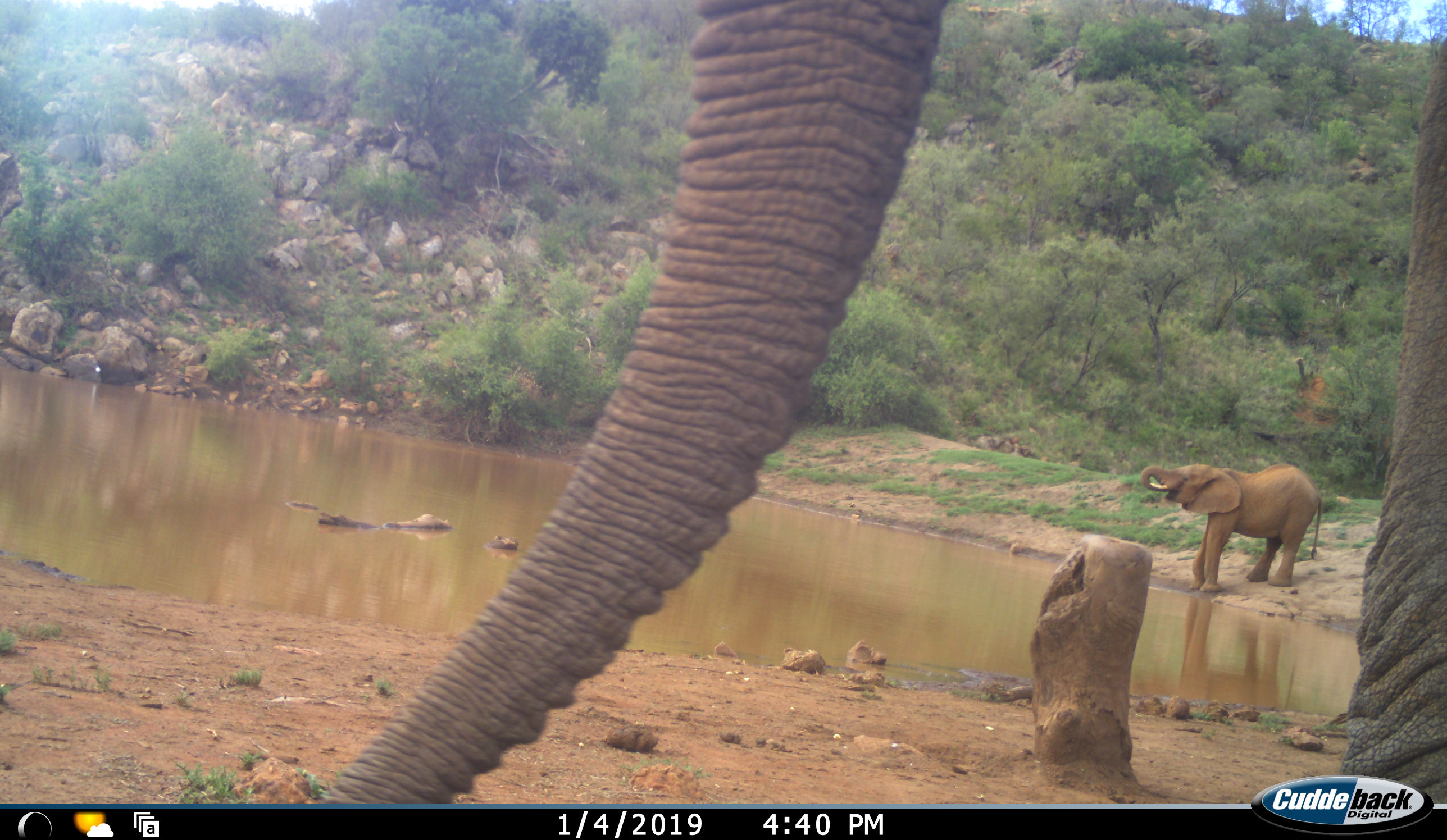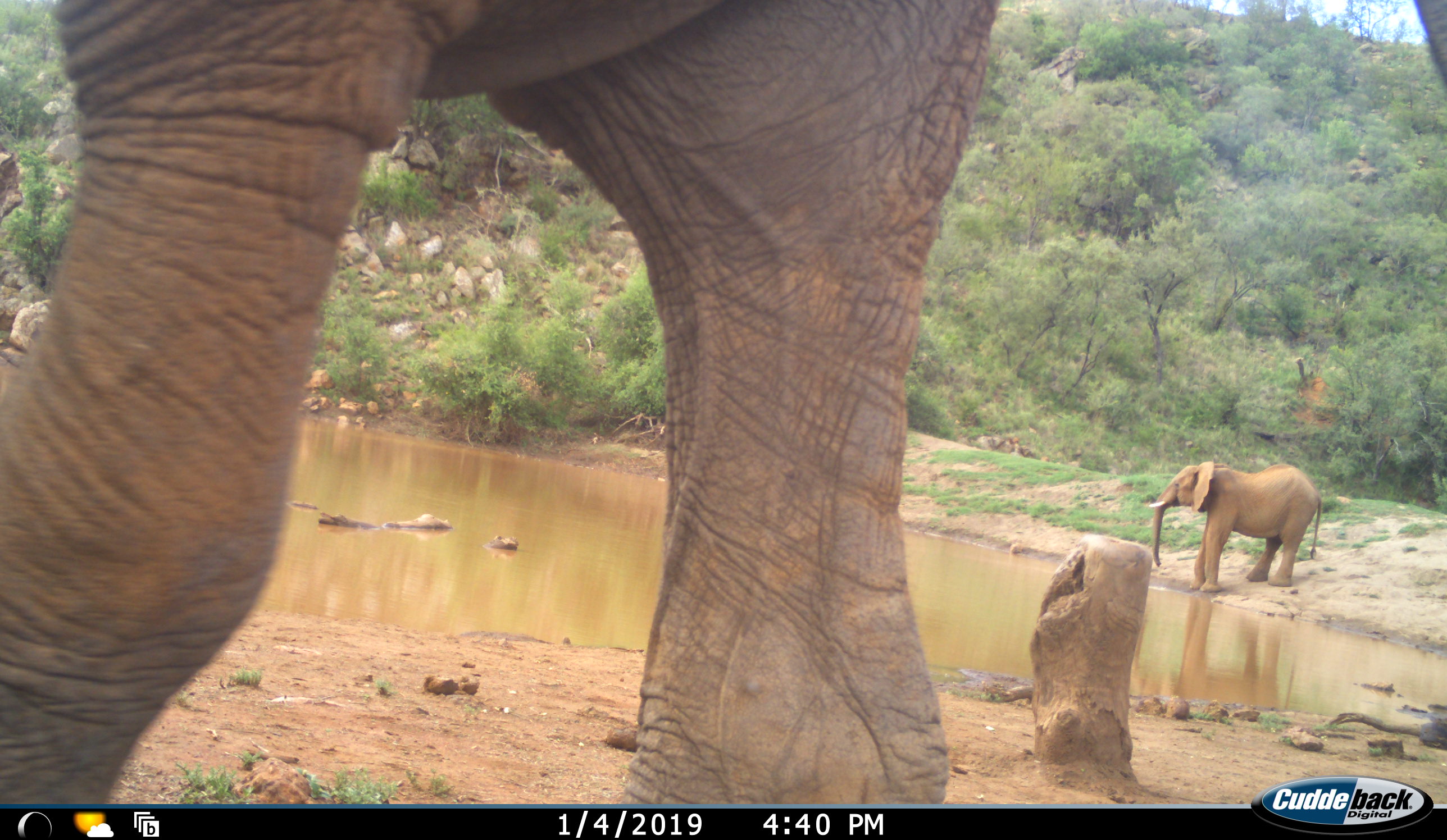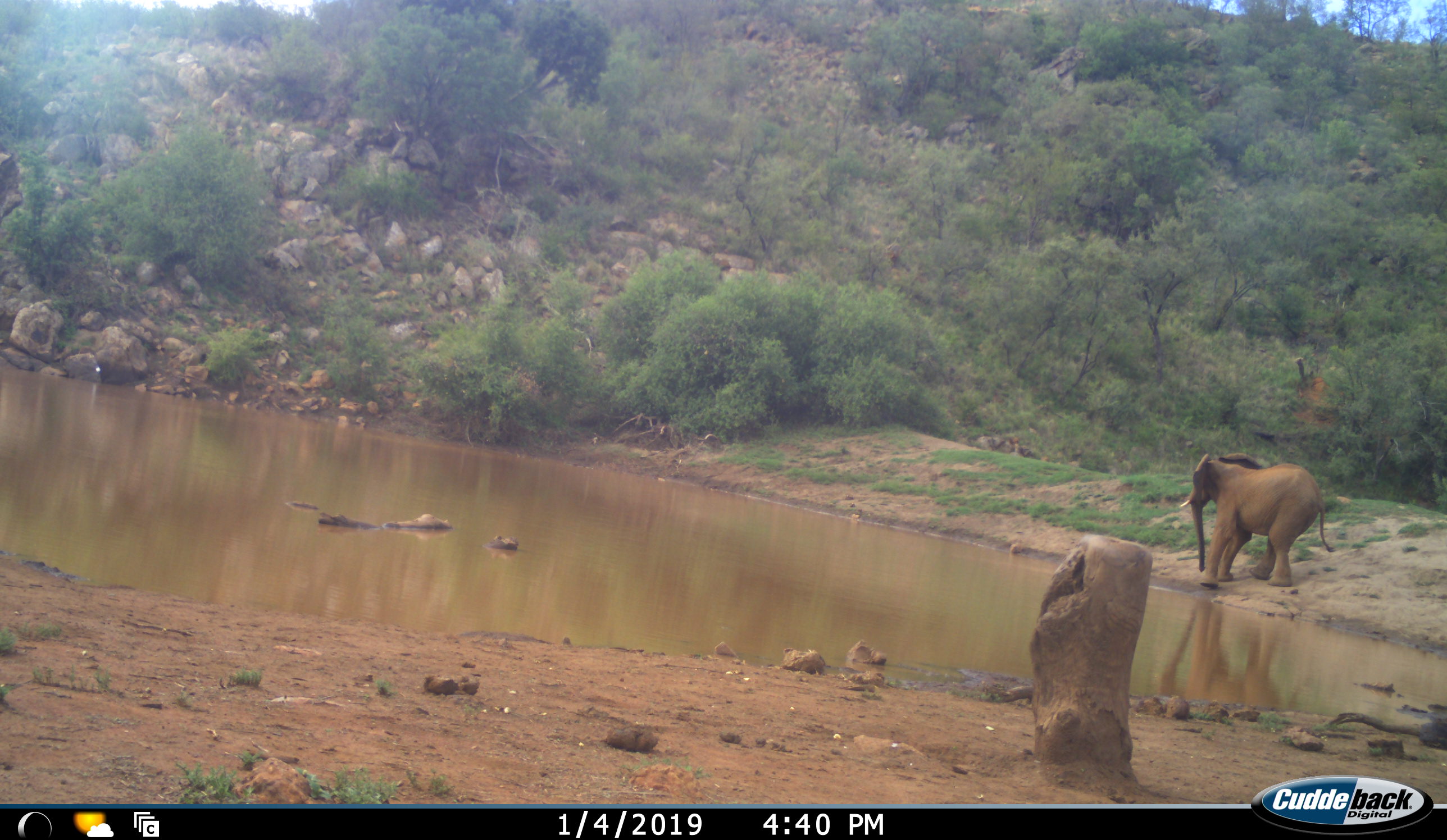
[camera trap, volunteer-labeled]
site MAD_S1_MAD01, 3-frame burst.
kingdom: Animalia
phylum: Chordata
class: Mammalia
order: Proboscidea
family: Elephantidae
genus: Loxodonta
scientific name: Loxodonta africana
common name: african bush elephant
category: elephant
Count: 2.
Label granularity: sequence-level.